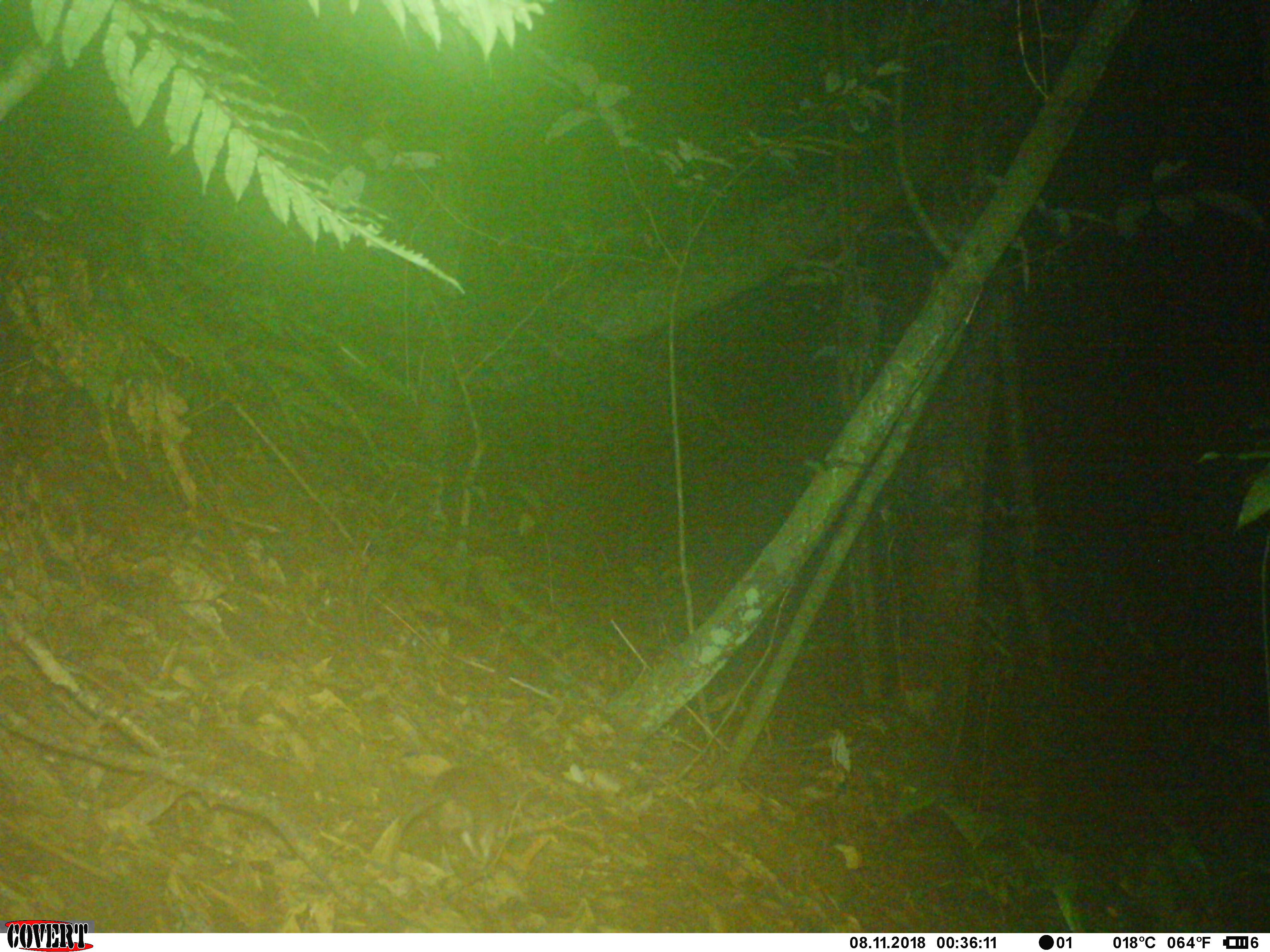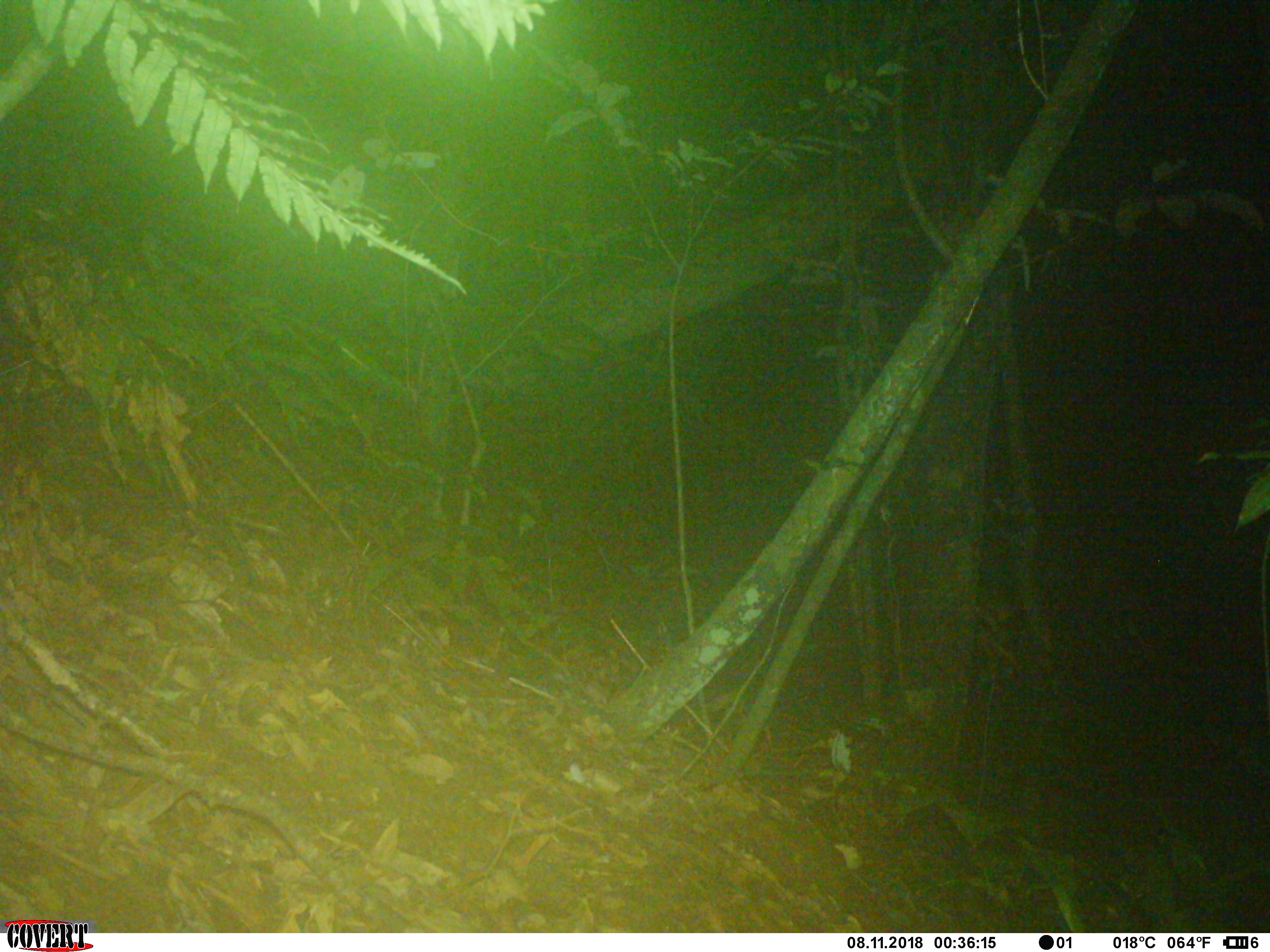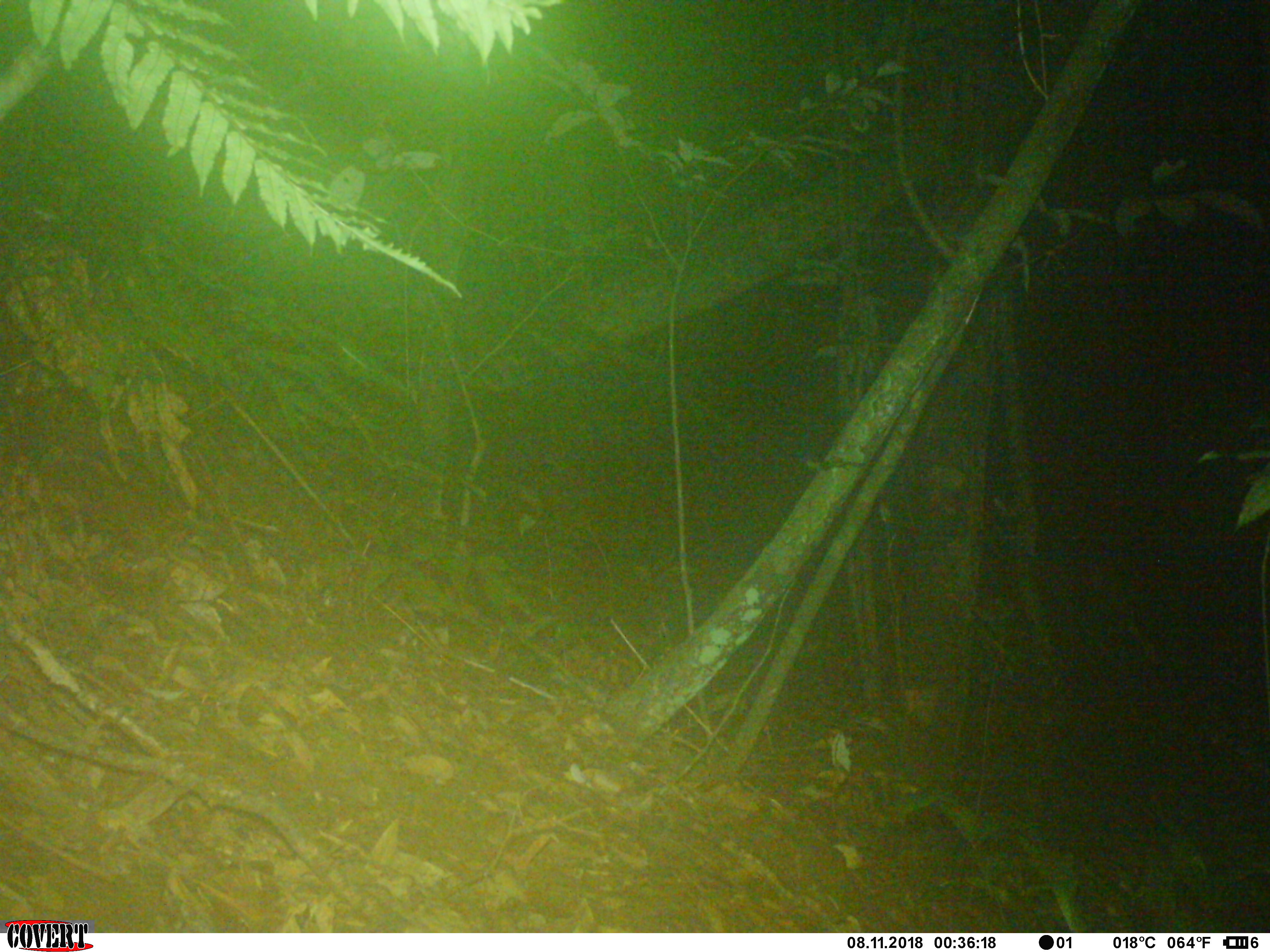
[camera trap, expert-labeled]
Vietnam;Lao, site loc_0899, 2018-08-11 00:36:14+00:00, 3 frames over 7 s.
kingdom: Animalia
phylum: Chordata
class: Mammalia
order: Rodentia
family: Muridae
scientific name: Muridae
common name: old-world mice and rats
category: unidentified murid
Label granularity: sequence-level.